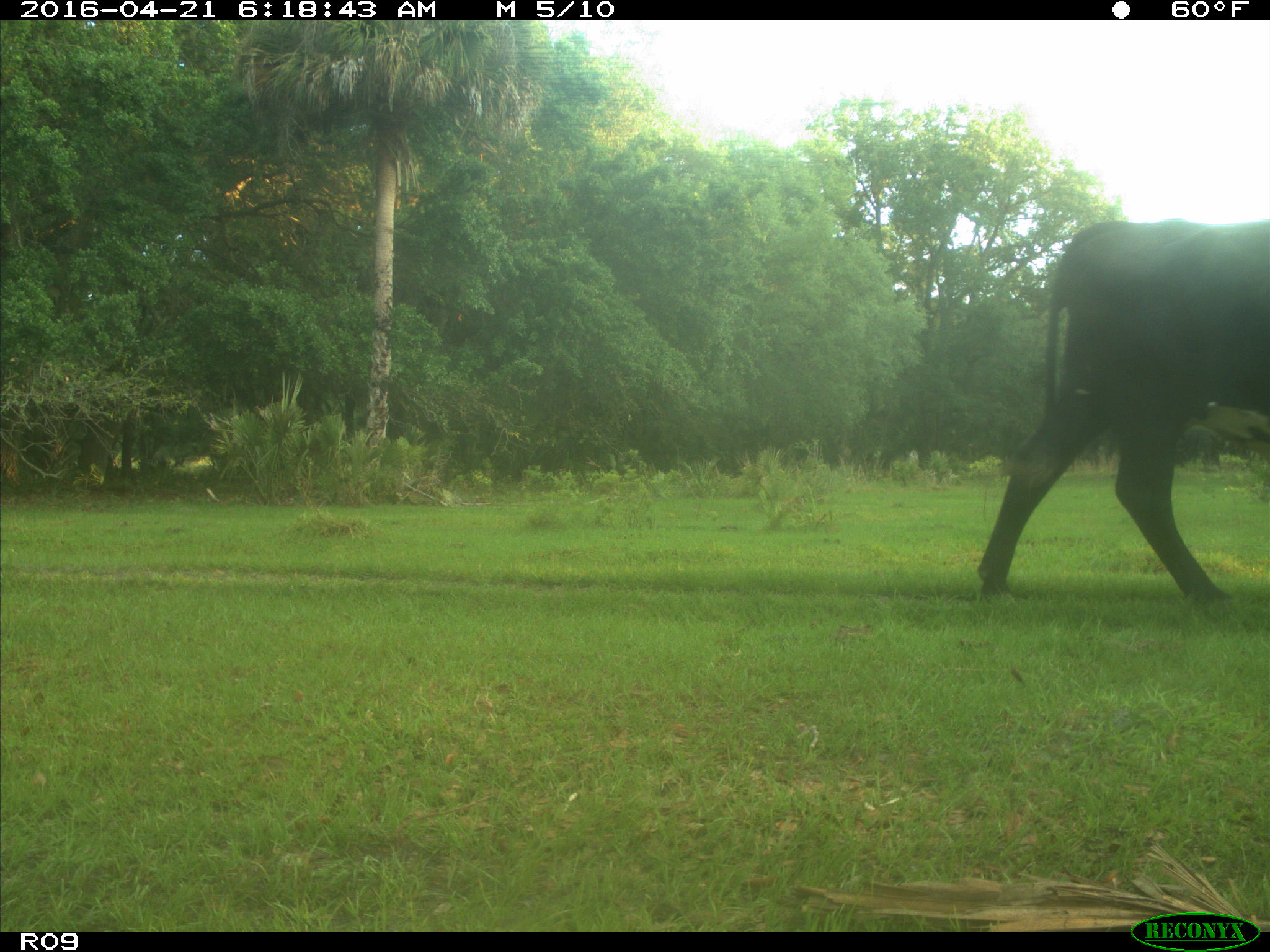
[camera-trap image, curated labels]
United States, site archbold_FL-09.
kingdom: Animalia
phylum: Chordata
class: Mammalia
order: Artiodactyla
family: Bovidae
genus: Bos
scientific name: Bos taurus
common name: domestic cow